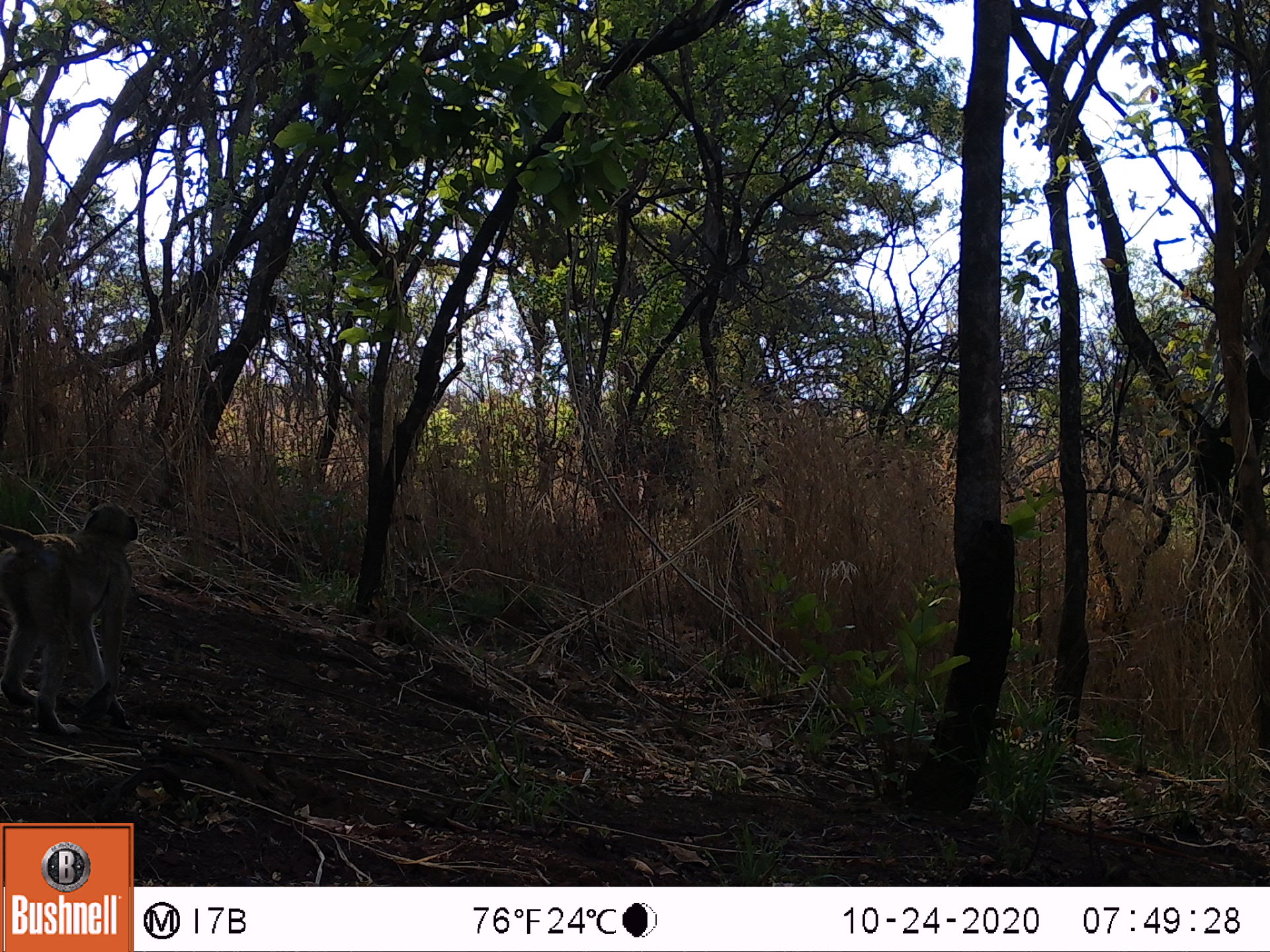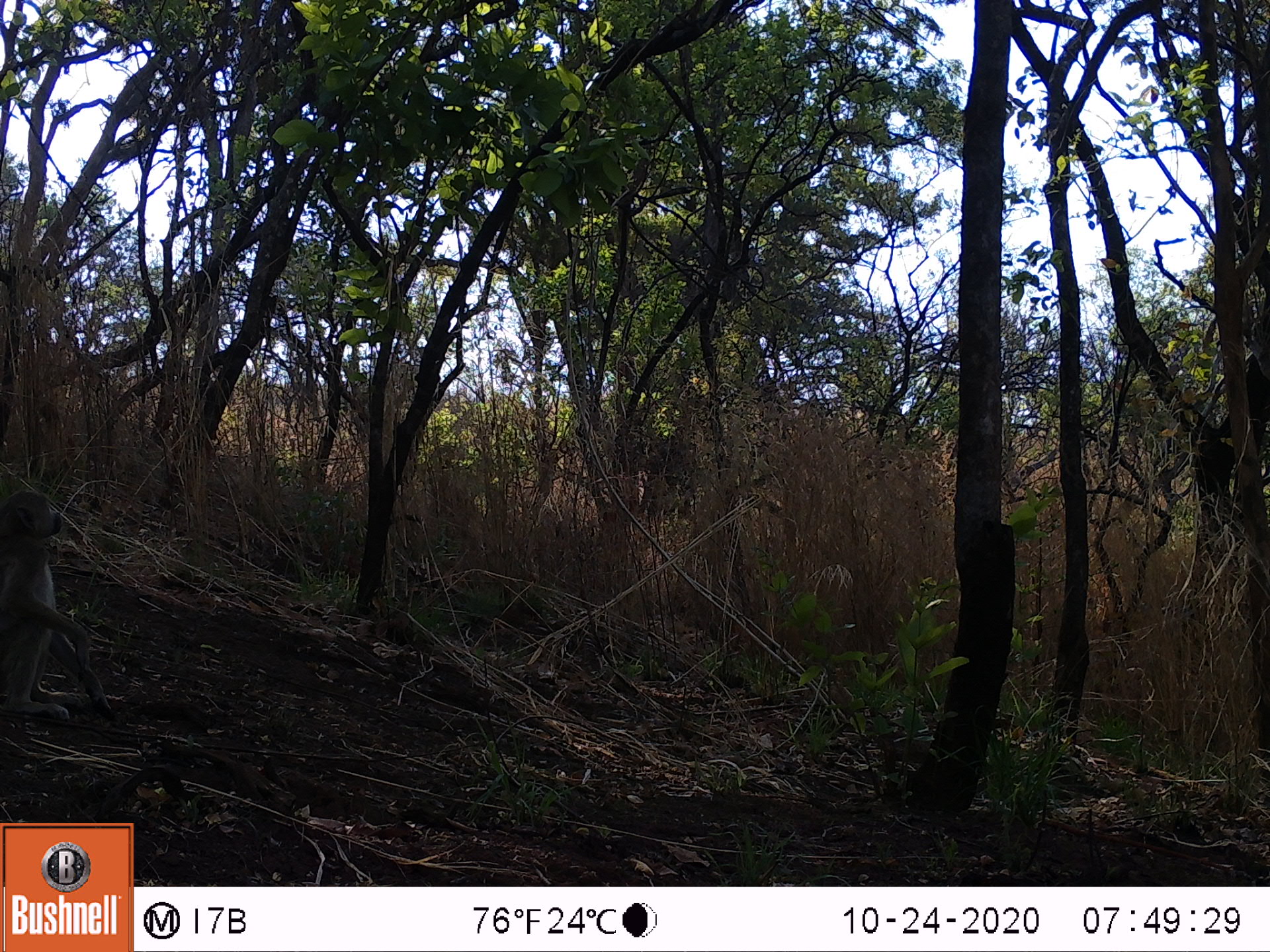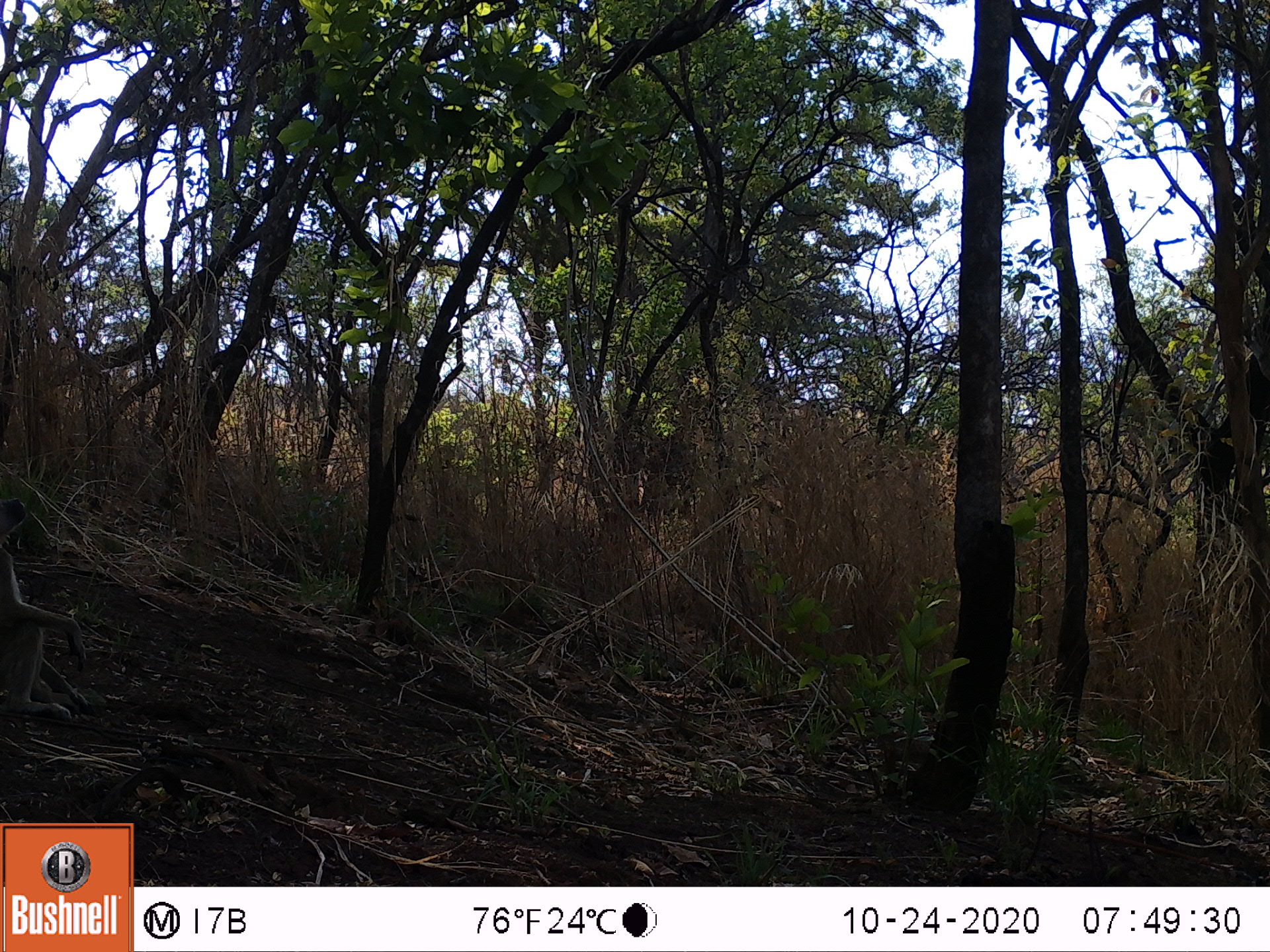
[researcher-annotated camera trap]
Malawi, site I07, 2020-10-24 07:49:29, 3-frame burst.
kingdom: Animalia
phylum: Chordata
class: Mammalia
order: Primates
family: Cercopithecidae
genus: Papio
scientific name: Papio cynocephalus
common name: yellow baboon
Yellow baboon (Papio cynocephalus), count 1.